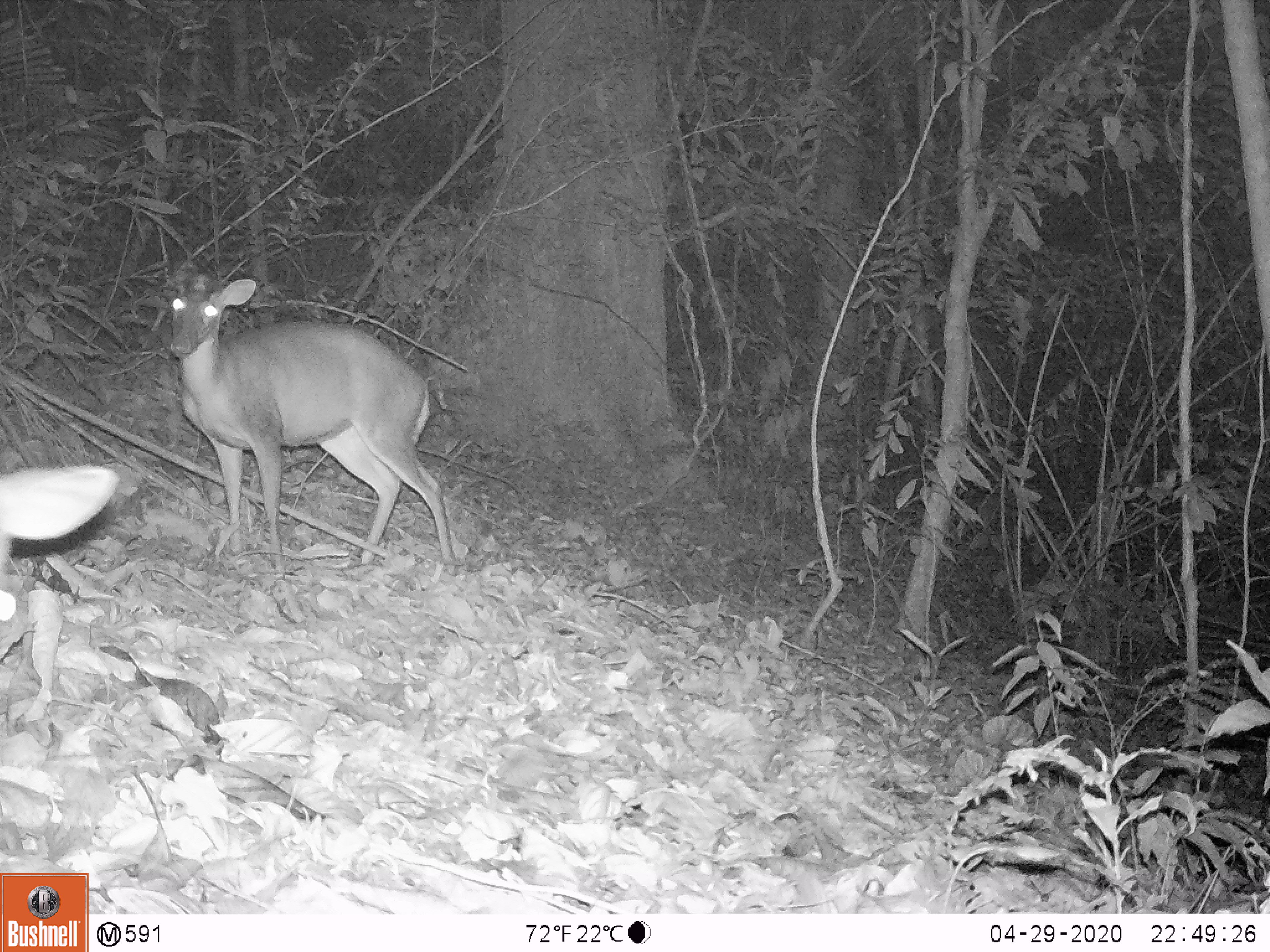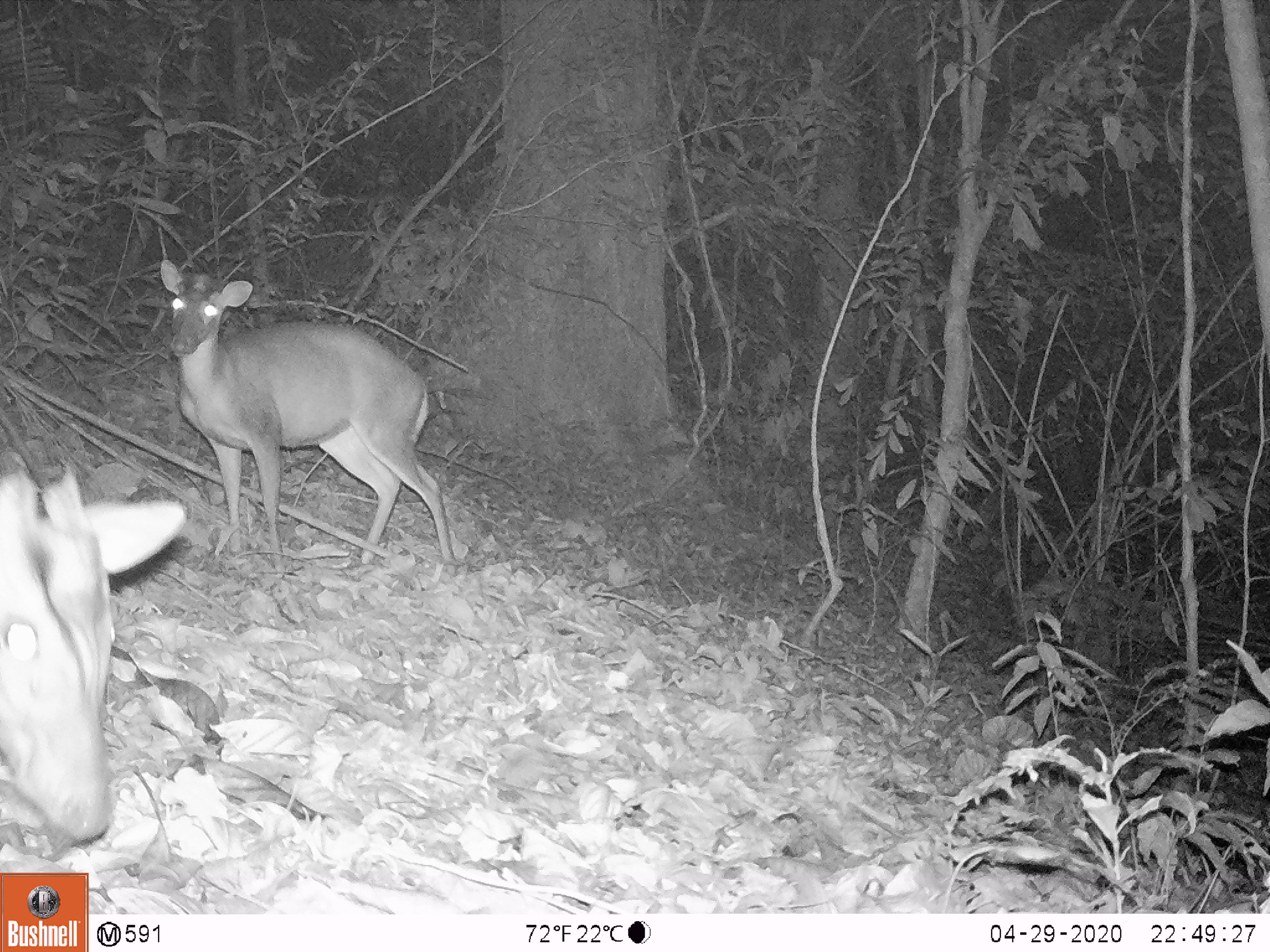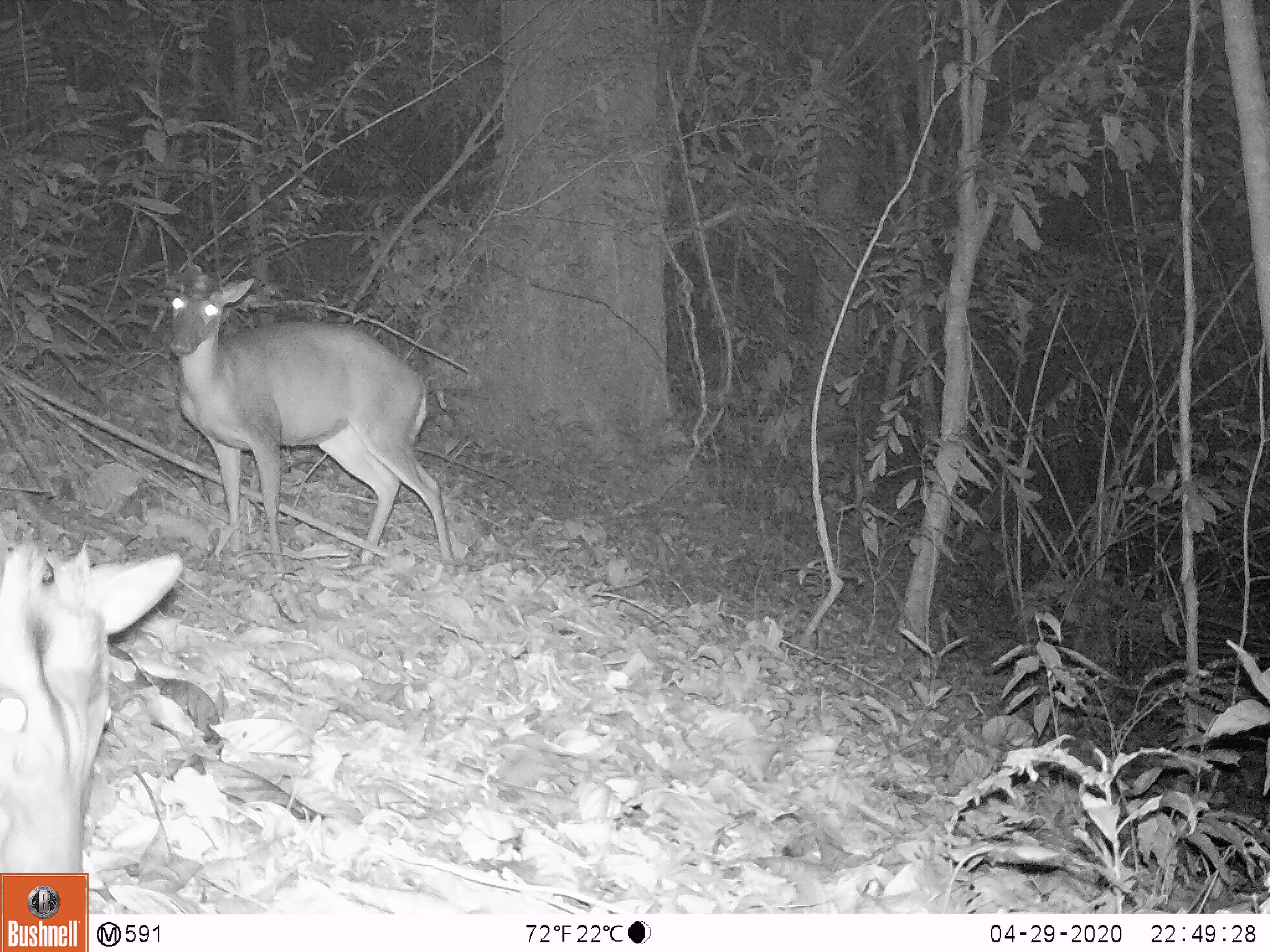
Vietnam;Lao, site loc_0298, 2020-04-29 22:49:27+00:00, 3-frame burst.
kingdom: Animalia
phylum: Chordata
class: Mammalia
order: Artiodactyla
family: Cervidae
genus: Muntiacus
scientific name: Muntiacus rooseveltorum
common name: roosevelt's muntjac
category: roosevelts muntjac group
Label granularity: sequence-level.